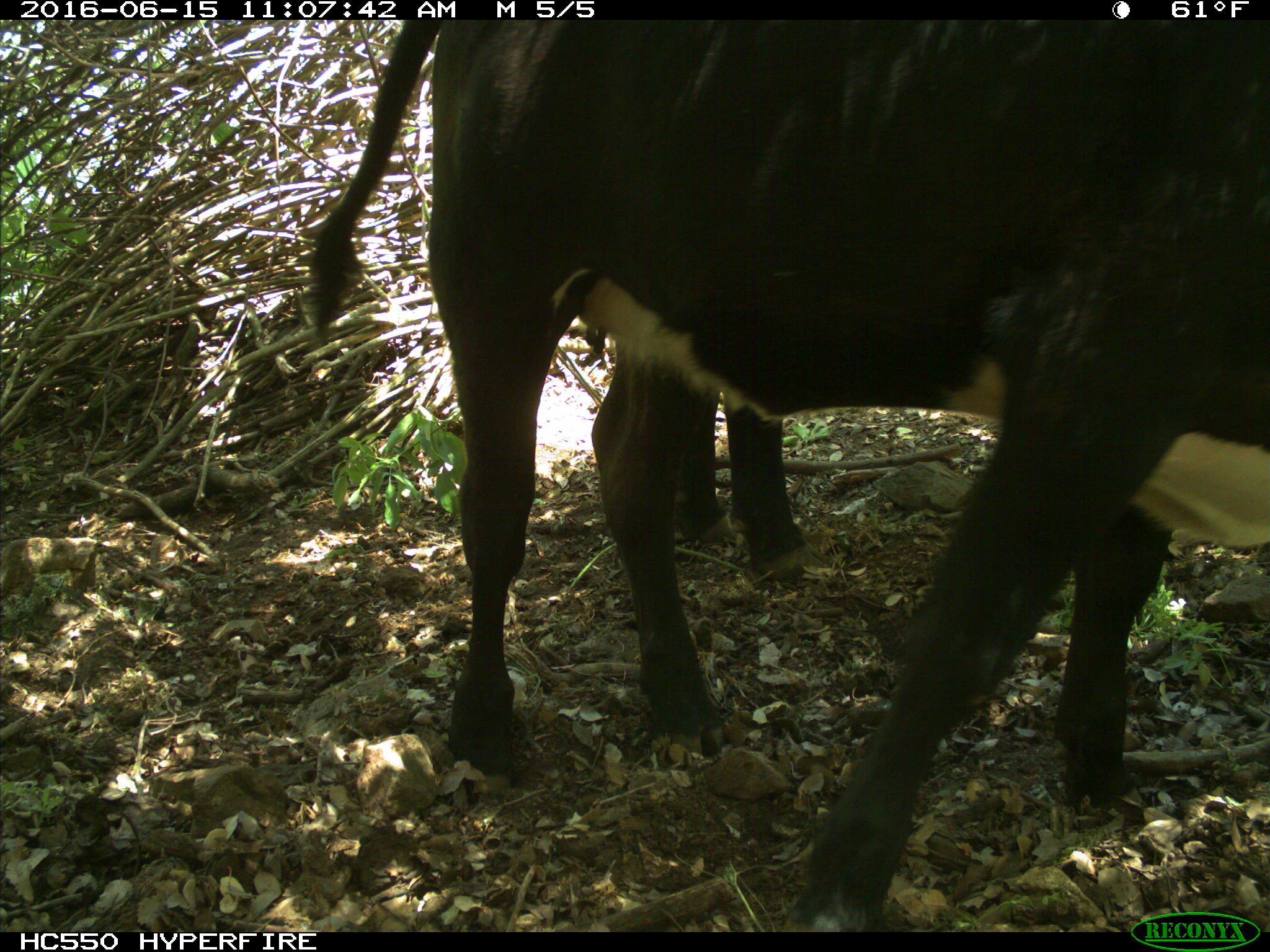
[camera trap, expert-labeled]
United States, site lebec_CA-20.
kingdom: Animalia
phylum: Chordata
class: Mammalia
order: Artiodactyla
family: Bovidae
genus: Bos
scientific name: Bos taurus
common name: domestic cow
Bos taurus (domestic cow).